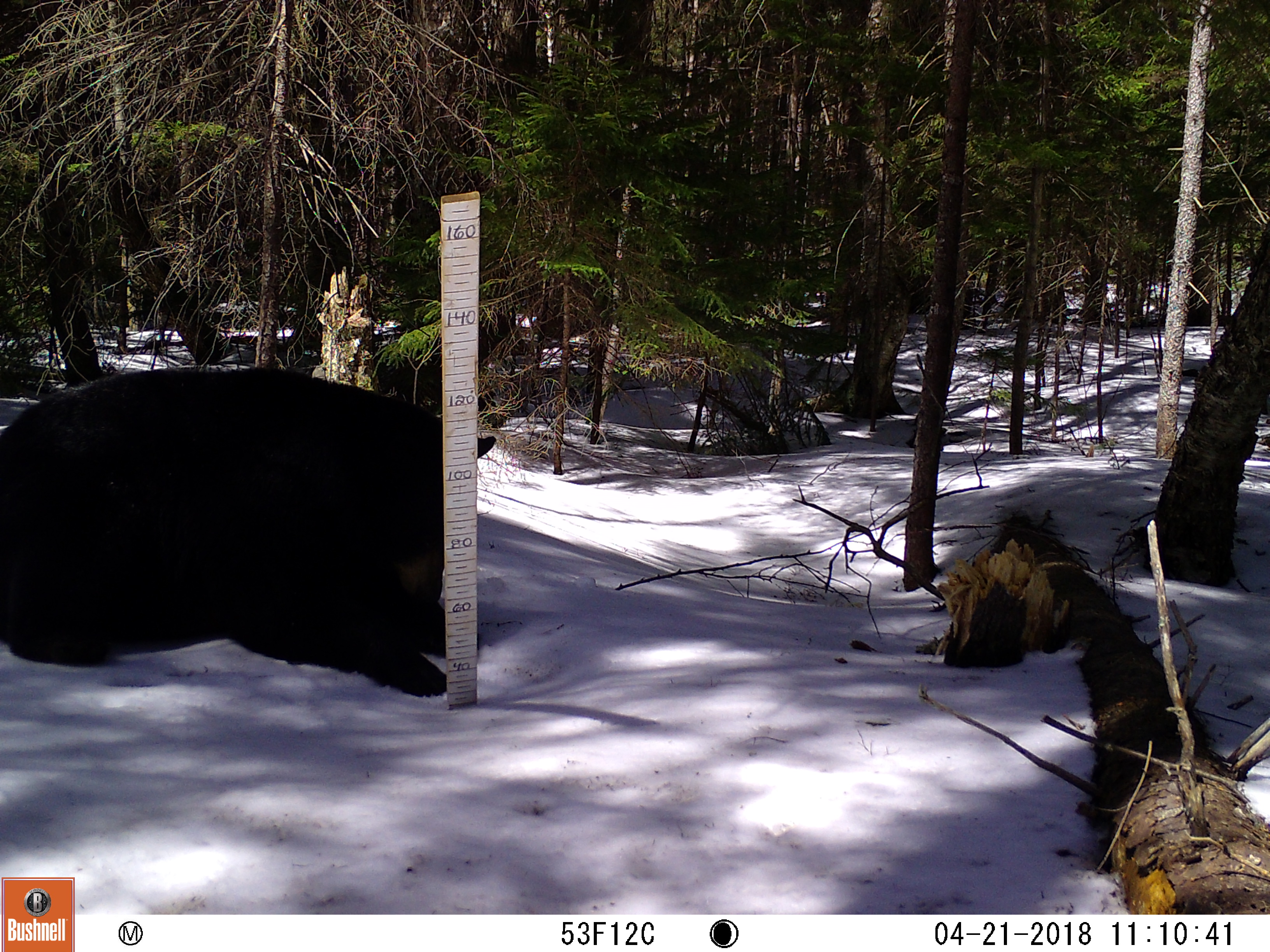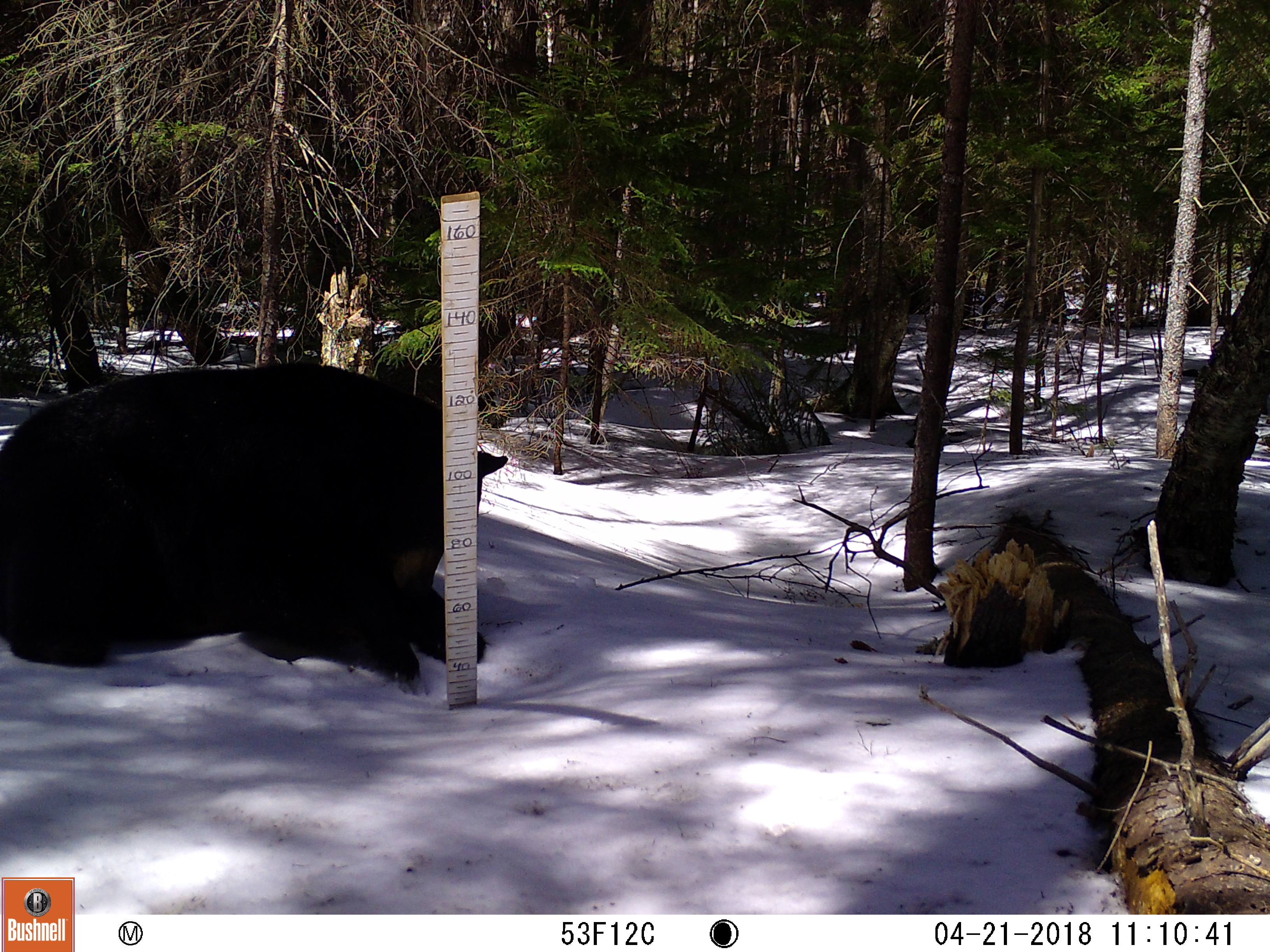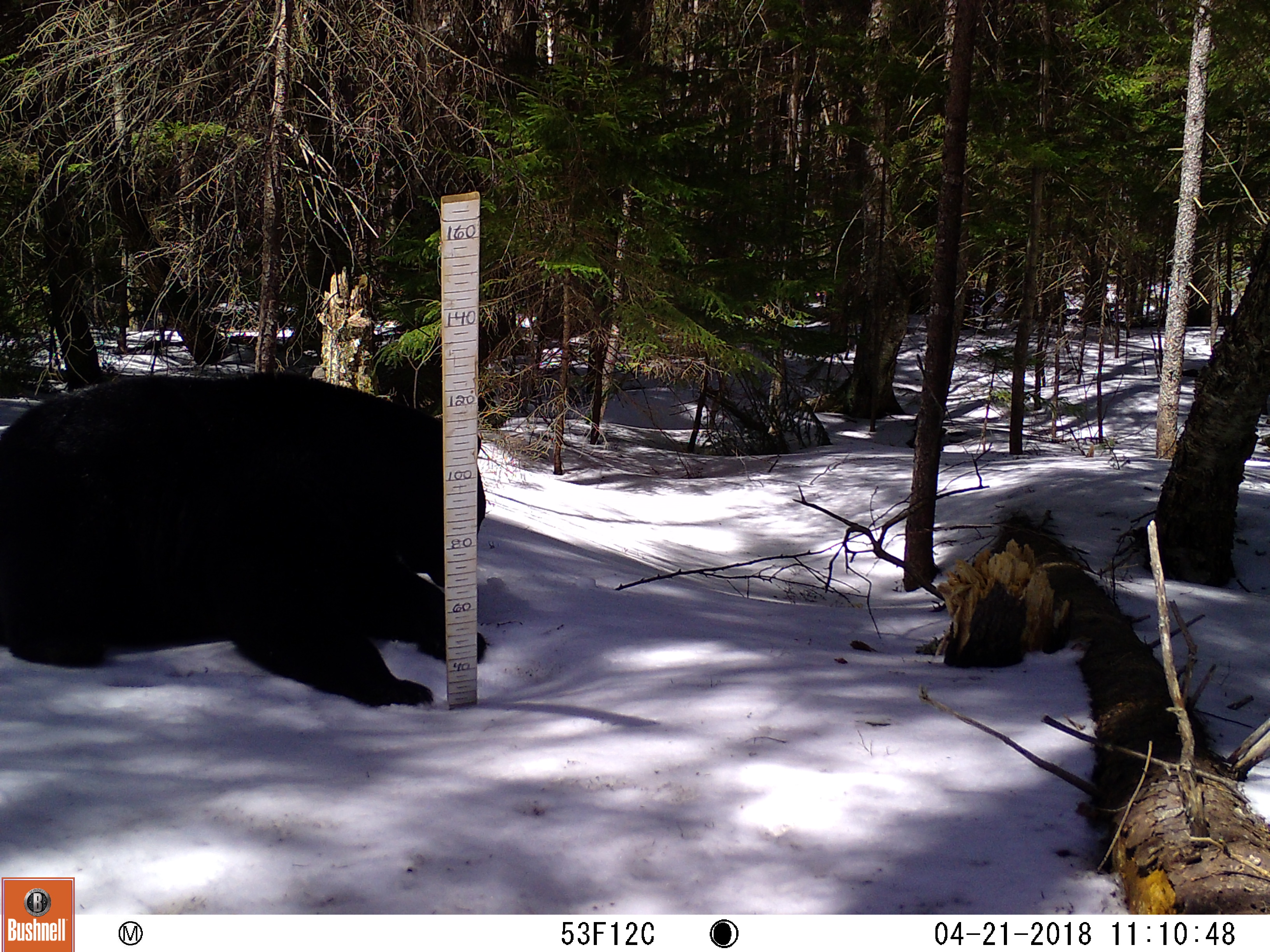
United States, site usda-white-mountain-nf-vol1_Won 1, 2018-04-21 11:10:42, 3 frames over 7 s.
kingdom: Animalia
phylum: Chordata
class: Mammalia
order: Carnivora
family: Ursidae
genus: Ursus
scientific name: Ursus americanus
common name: black bear